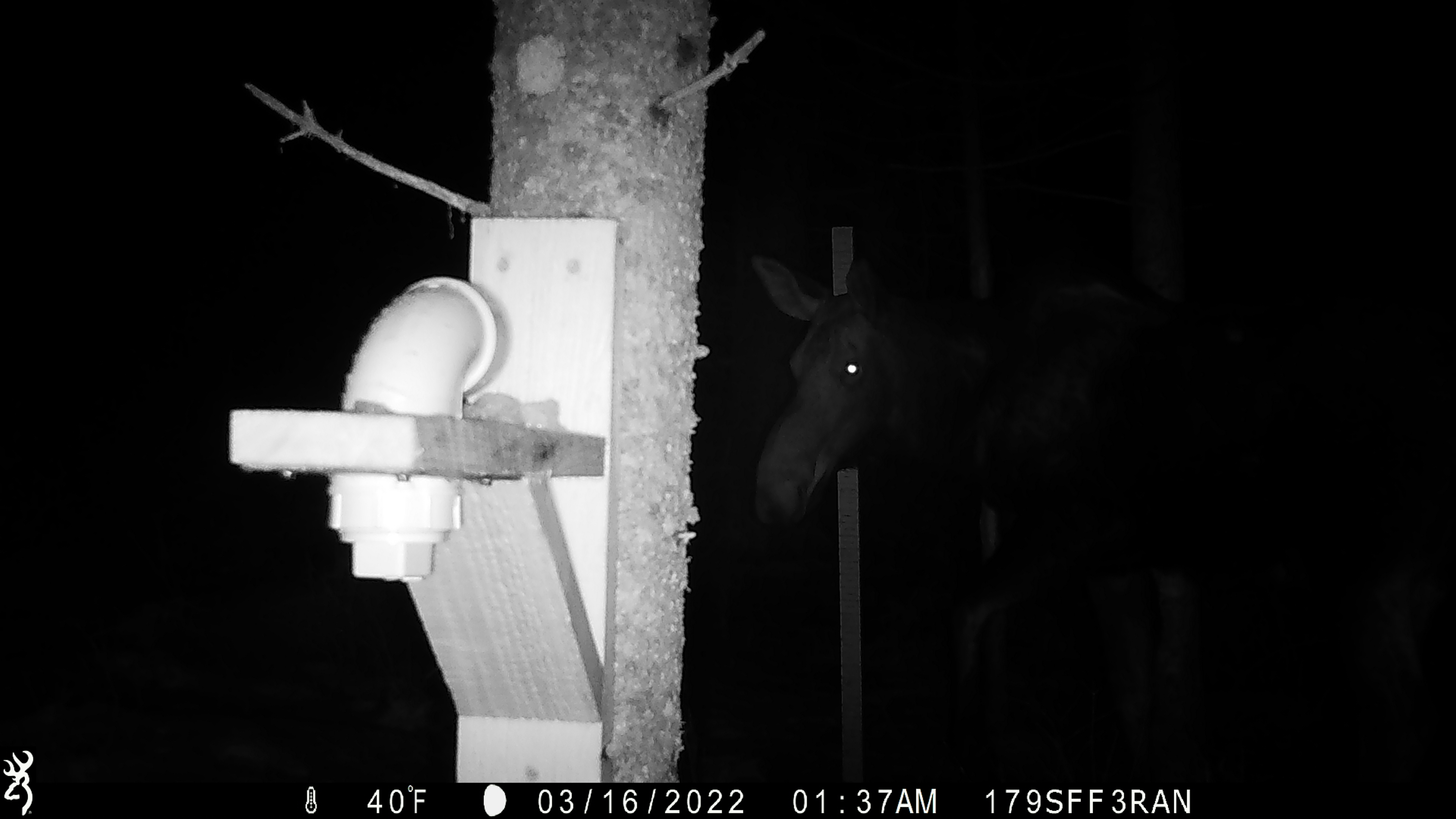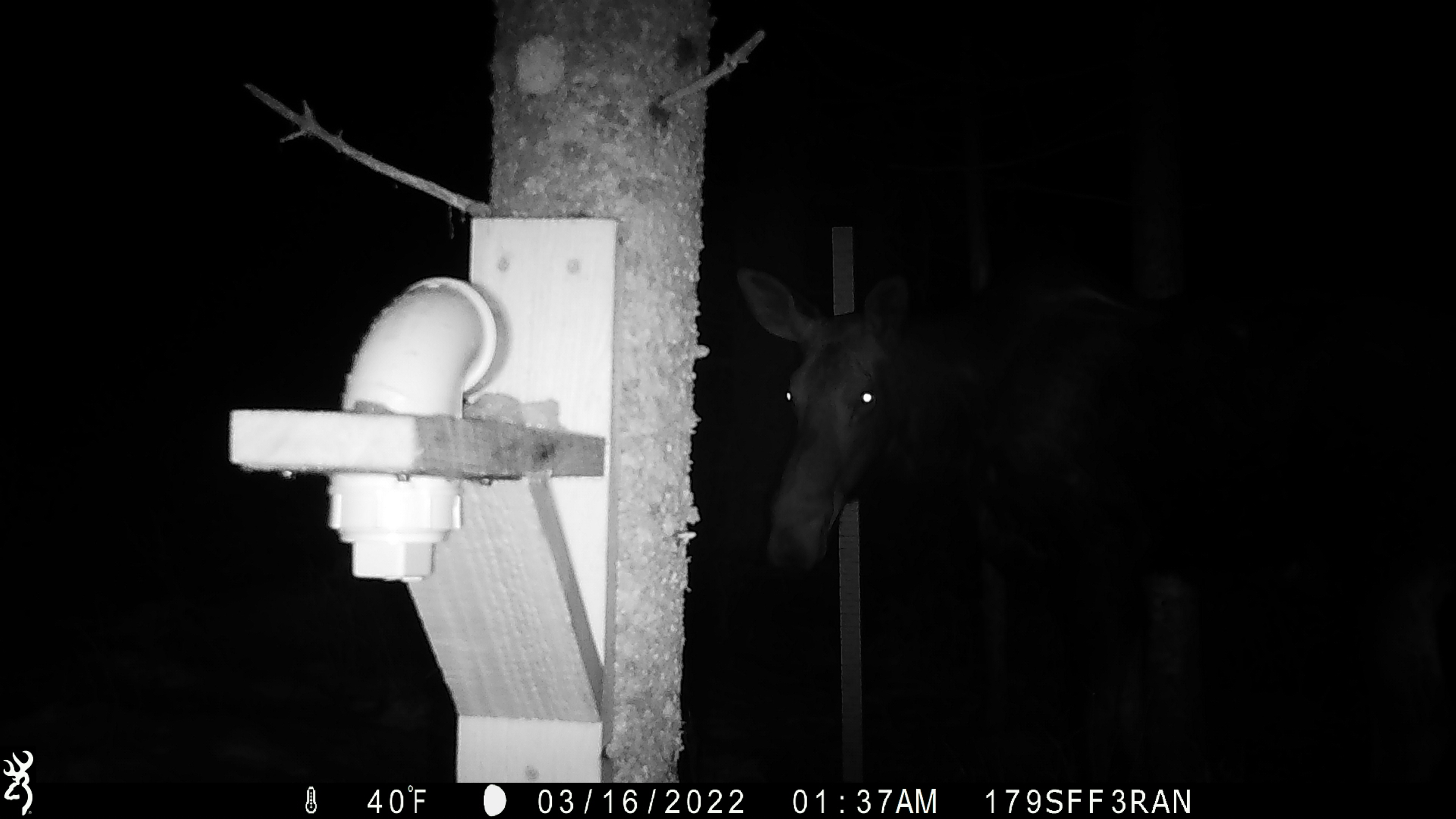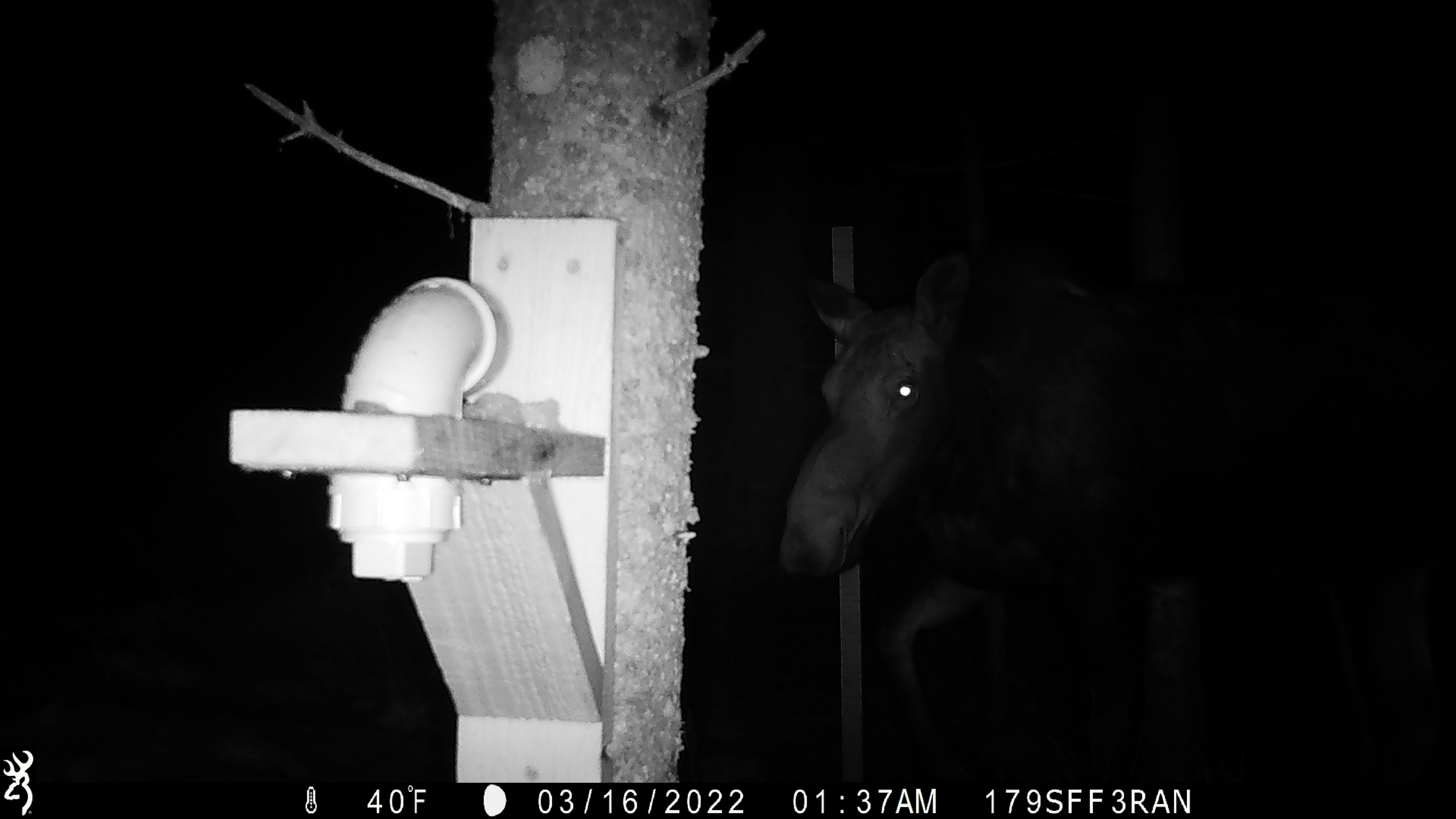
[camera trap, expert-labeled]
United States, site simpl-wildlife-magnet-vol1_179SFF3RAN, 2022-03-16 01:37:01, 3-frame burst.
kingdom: Animalia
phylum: Chordata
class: Mammalia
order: Artiodactyla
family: Cervidae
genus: Alces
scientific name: Alces alces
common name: moose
Moose (Alces alces).